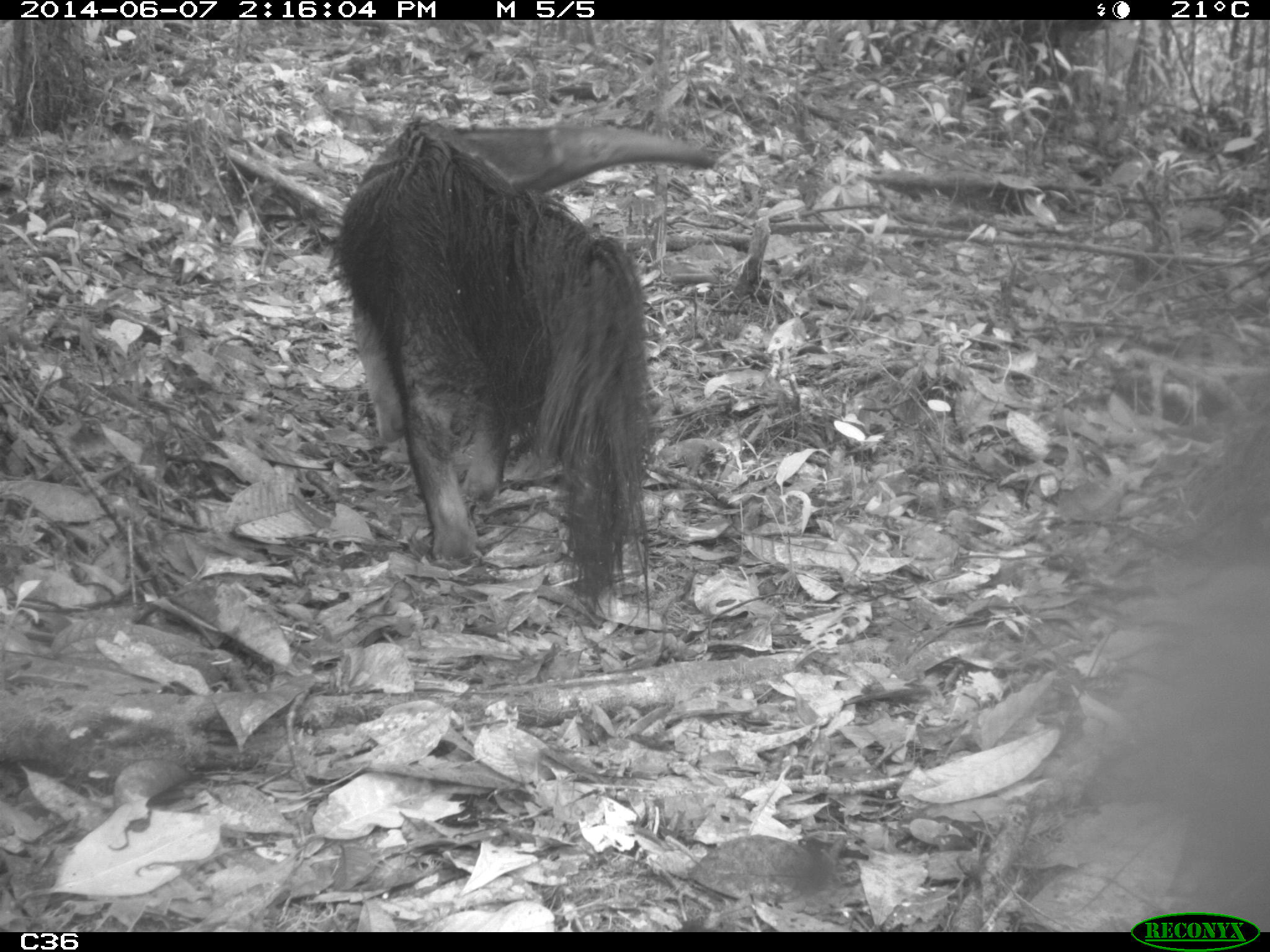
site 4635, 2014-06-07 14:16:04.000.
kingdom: Animalia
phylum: Chordata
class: Mammalia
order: Pilosa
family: Myrmecophagidae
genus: Myrmecophaga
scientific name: Myrmecophaga tridactyla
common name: giant anteater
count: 1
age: adult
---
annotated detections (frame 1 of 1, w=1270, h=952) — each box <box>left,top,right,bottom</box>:
myrmecophaga tridactyla: <box>324,111,714,629</box>